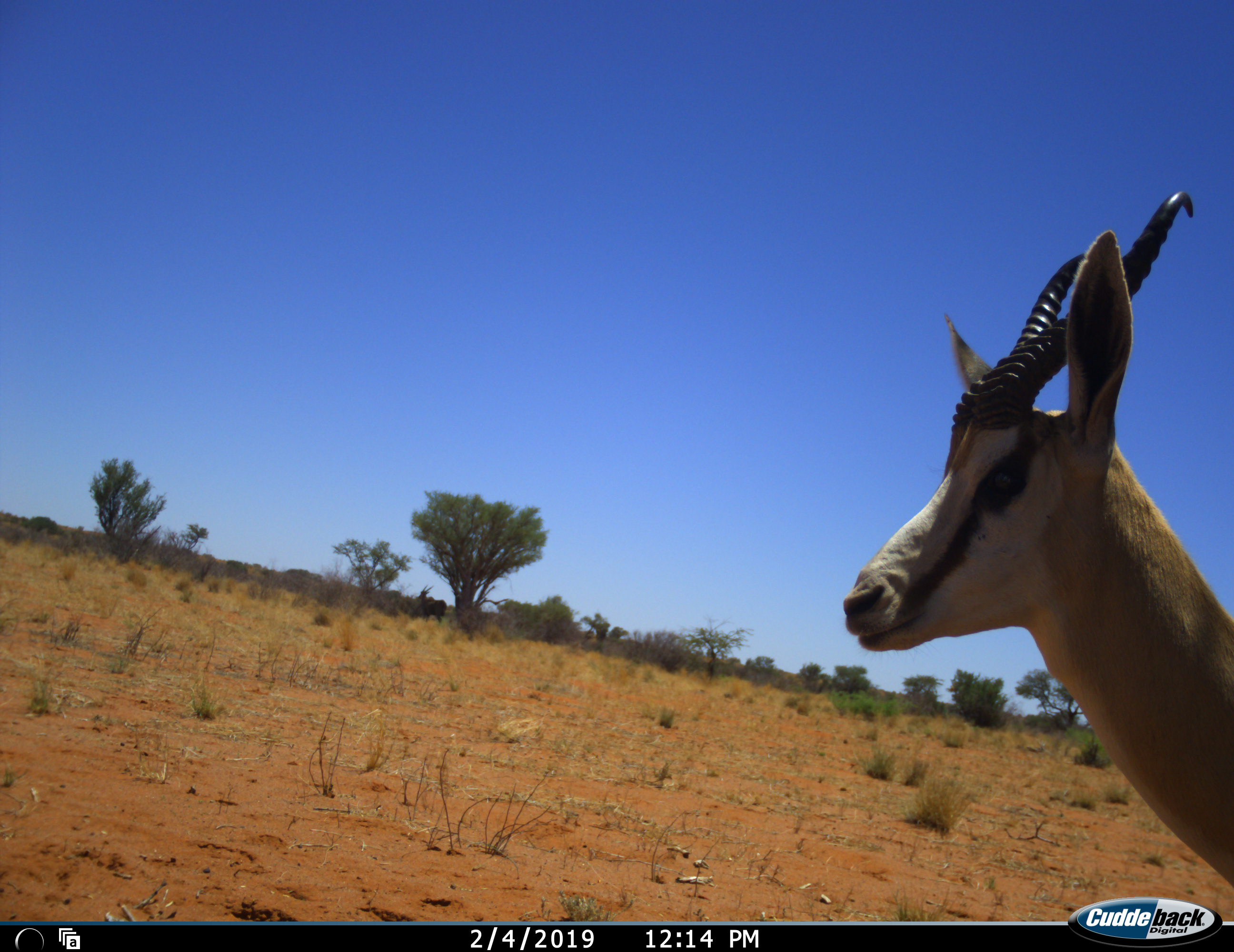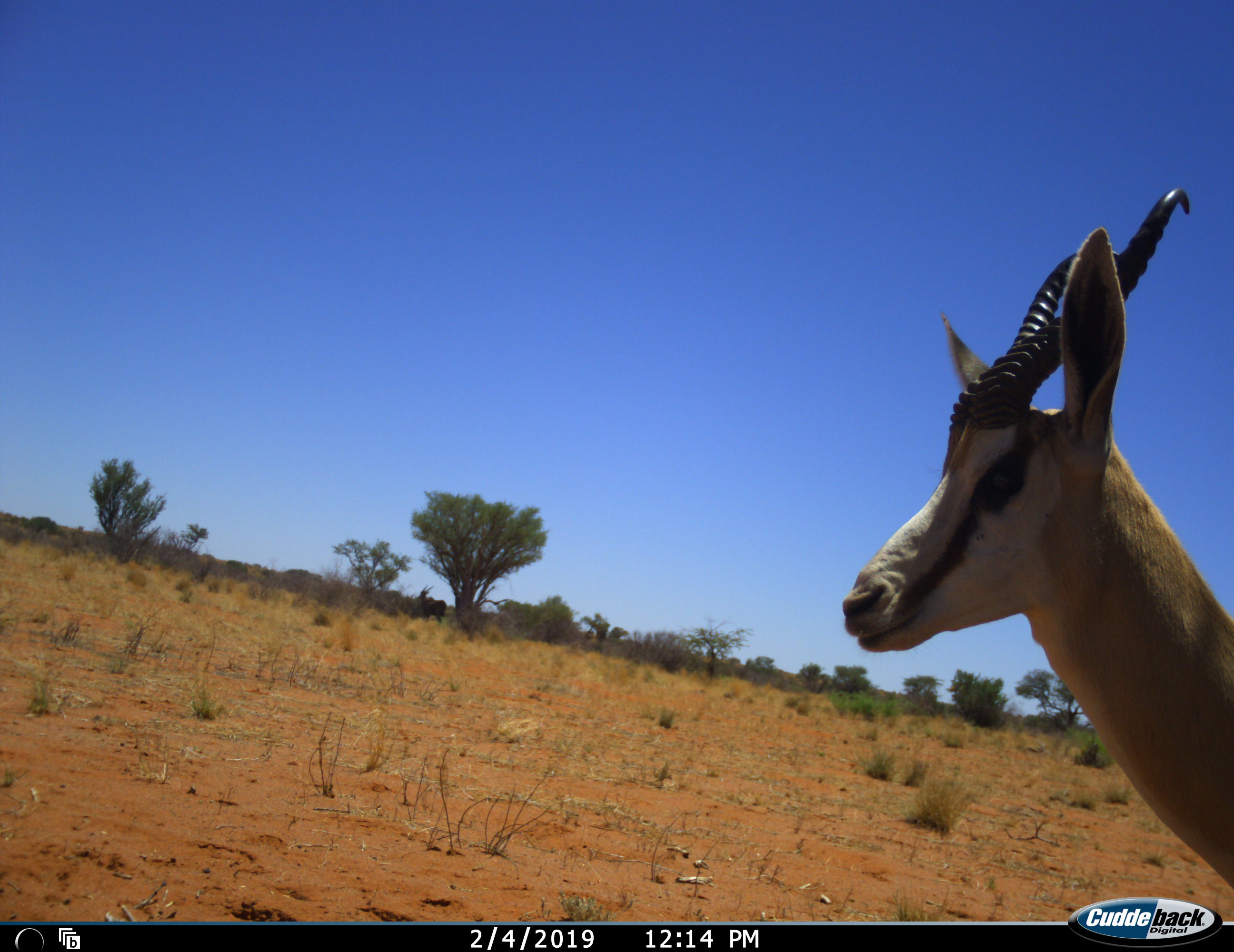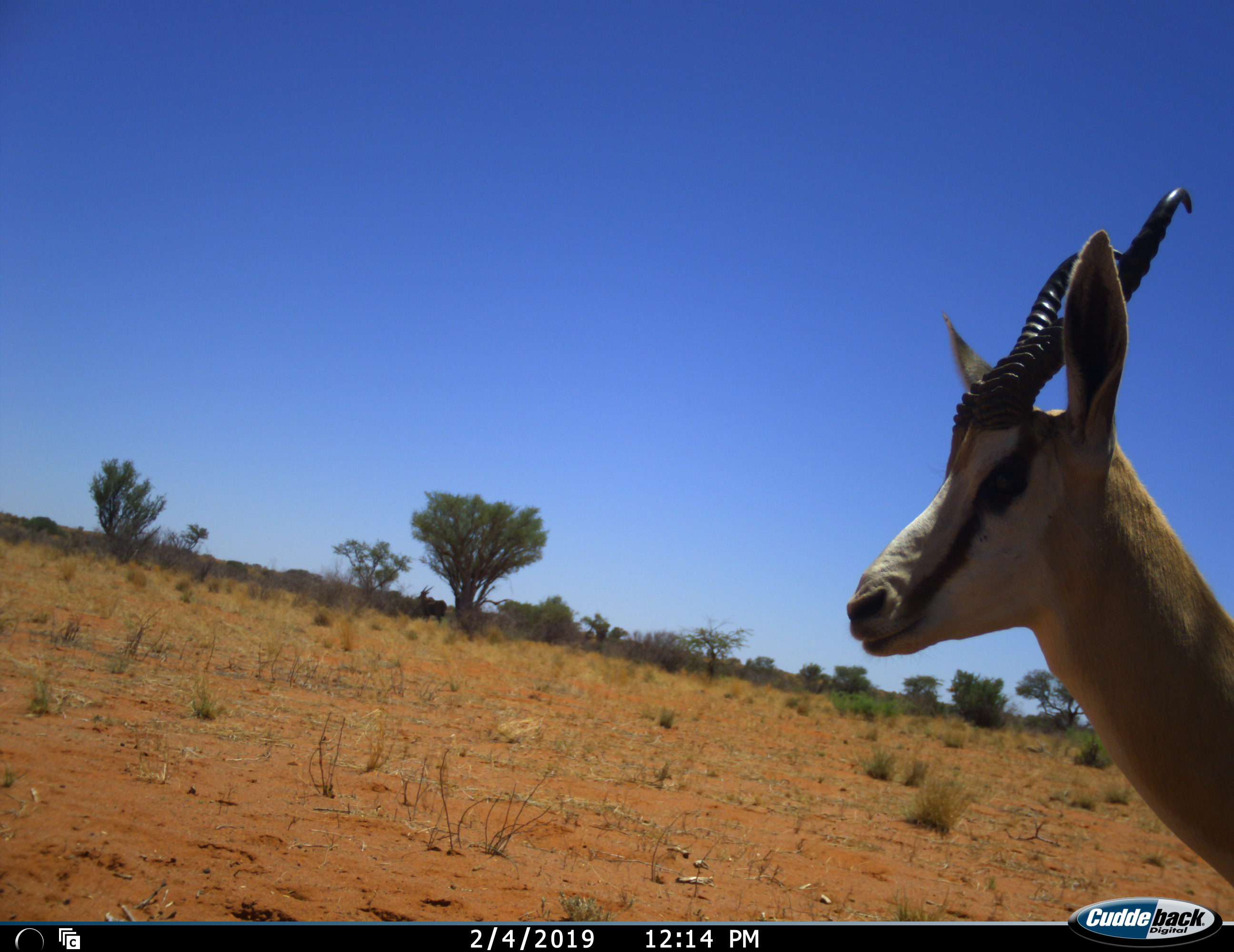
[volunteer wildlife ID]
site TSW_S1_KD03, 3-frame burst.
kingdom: Animalia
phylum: Chordata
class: Mammalia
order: Artiodactyla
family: Bovidae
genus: Antidorcas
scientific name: Antidorcas marsupialis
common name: springbok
Springbok (Antidorcas marsupialis), count 1. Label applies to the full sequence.